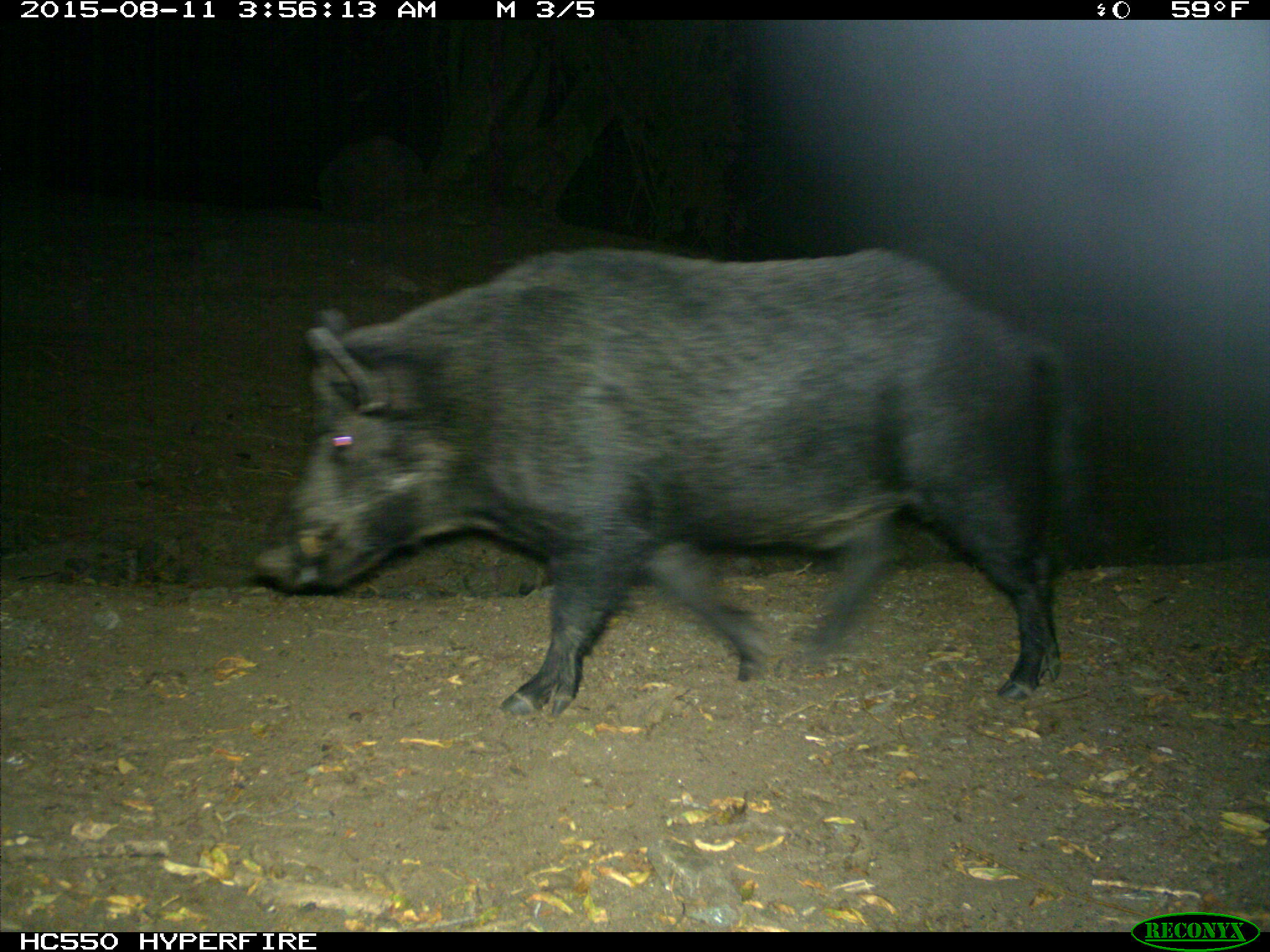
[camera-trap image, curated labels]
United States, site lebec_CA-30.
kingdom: Animalia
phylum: Chordata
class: Mammalia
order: Artiodactyla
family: Suidae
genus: Sus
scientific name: Sus scrofa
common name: wild boar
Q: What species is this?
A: Sus scrofa (wild boar).